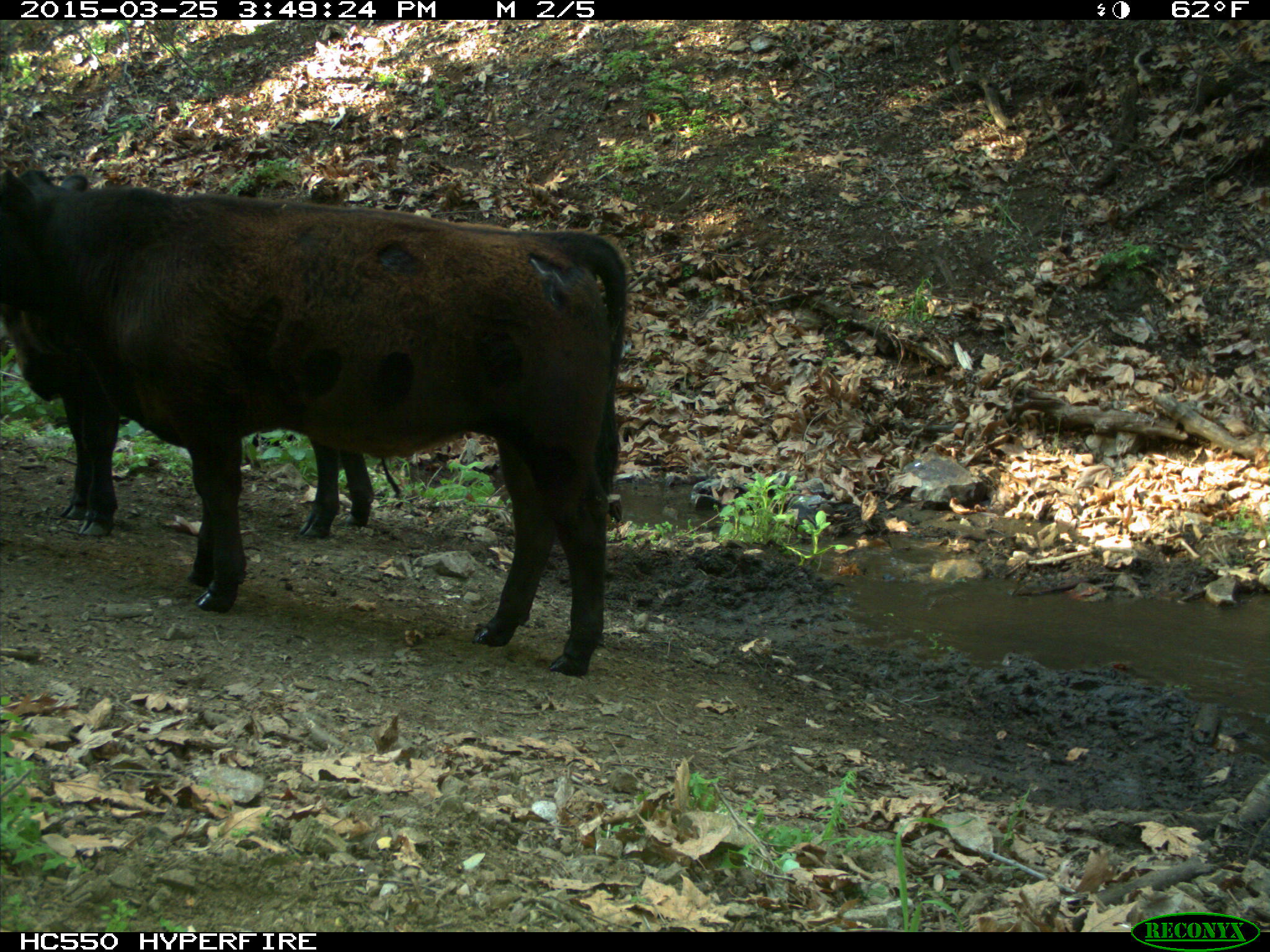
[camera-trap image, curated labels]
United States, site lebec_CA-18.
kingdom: Animalia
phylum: Chordata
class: Mammalia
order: Artiodactyla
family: Bovidae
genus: Bos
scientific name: Bos taurus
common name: domestic cow